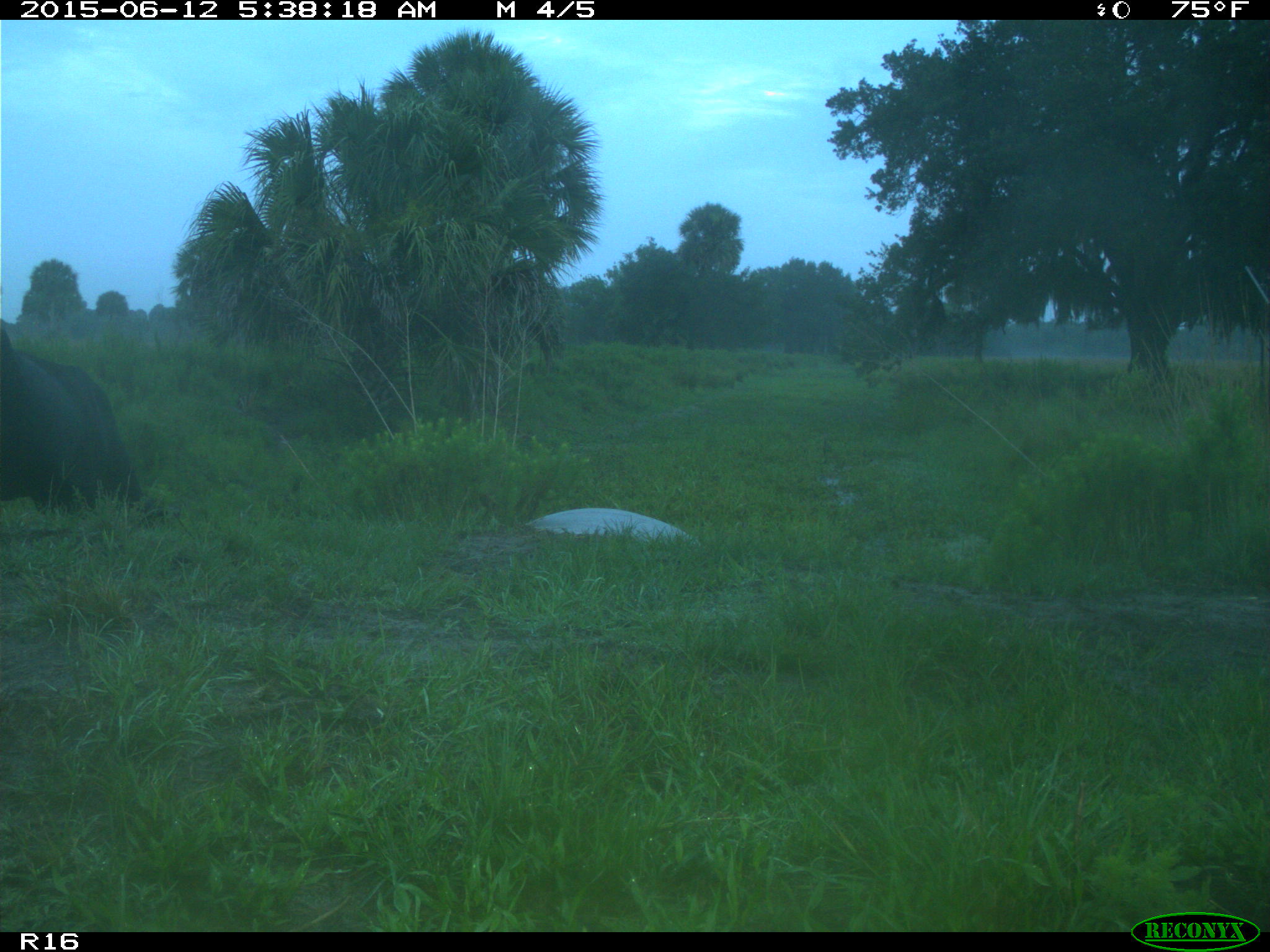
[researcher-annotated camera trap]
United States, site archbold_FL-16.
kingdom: Animalia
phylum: Chordata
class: Mammalia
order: Artiodactyla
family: Bovidae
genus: Bos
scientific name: Bos taurus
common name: domestic cow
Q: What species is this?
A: Bos taurus (domestic cow).